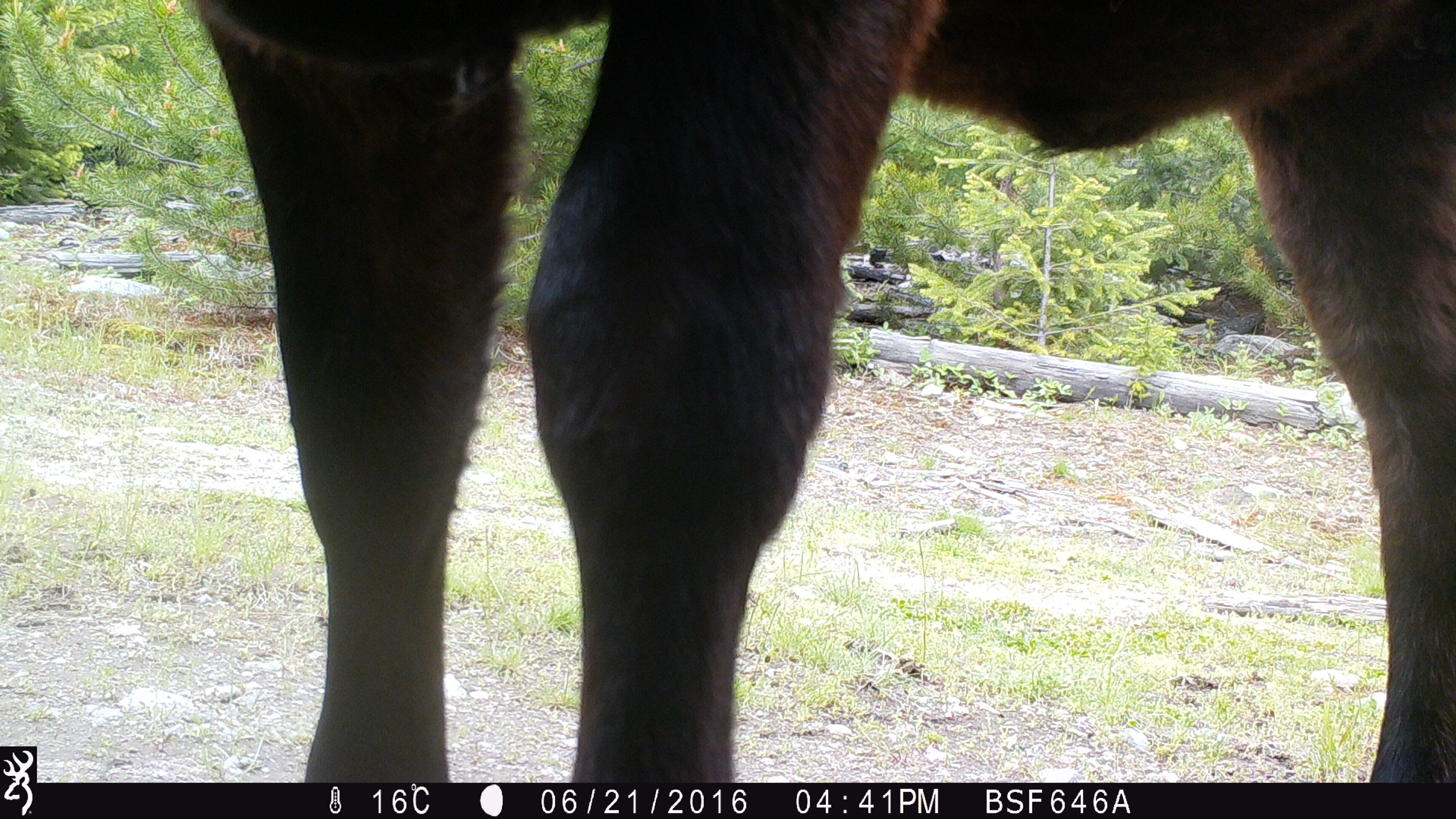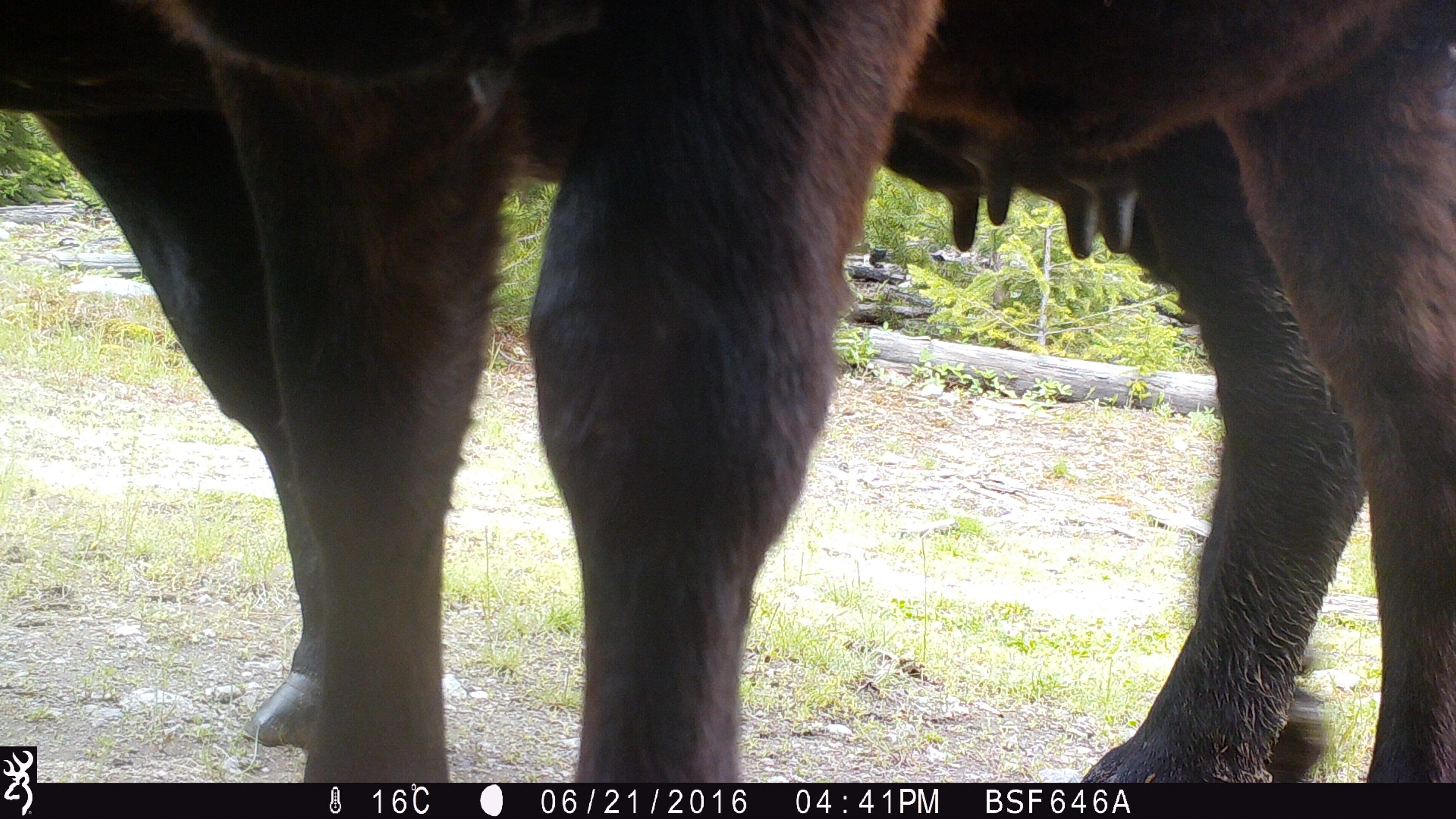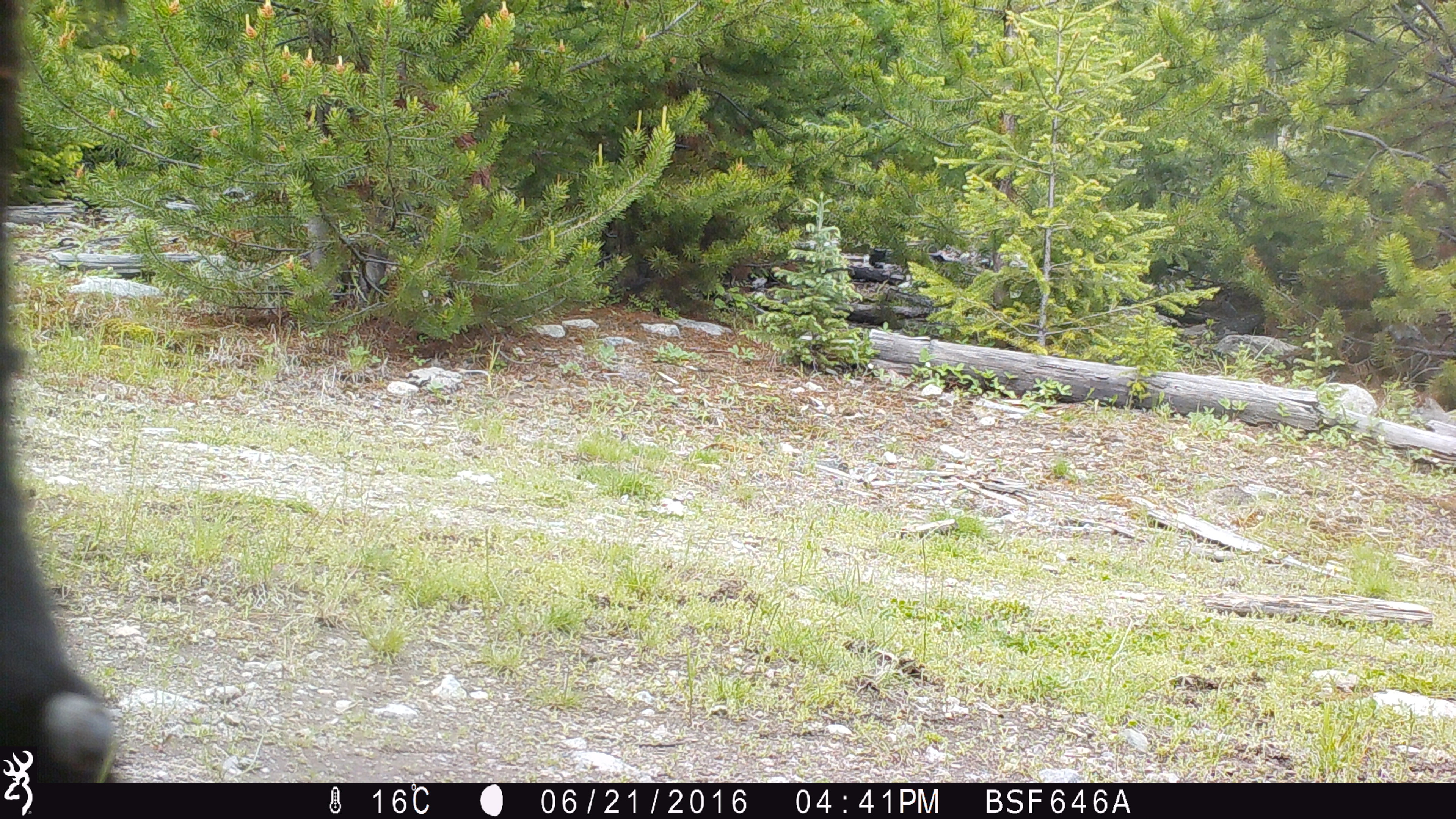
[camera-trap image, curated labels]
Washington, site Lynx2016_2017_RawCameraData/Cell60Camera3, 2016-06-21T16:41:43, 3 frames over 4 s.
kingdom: Animalia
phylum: Chordata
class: Mammalia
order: Artiodactyla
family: Bovidae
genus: Bos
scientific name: Bos taurus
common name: domestic cattle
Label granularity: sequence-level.